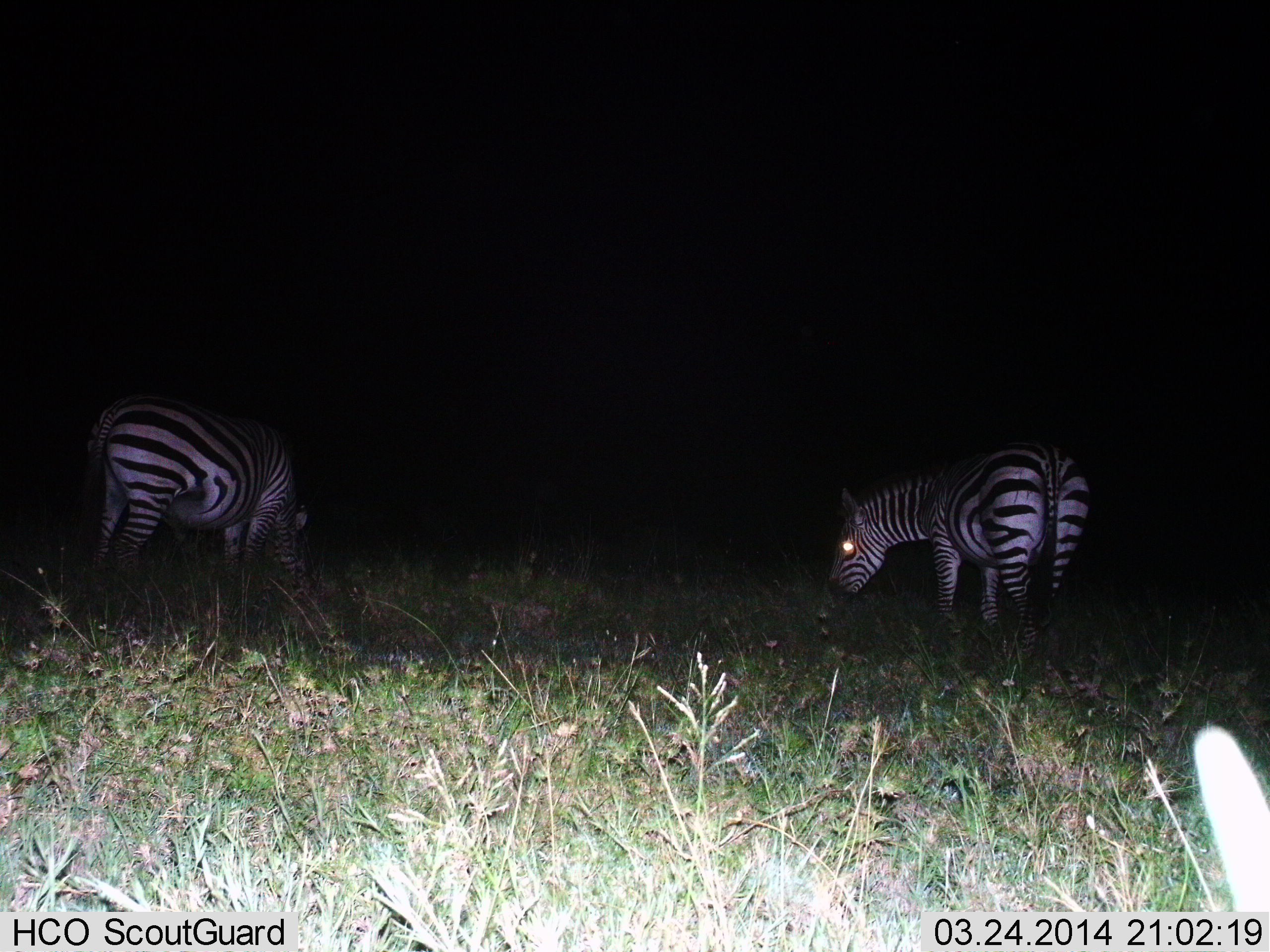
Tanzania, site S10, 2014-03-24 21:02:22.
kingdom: Animalia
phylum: Chordata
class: Mammalia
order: Perissodactyla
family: Equidae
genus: Equus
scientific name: Equus quagga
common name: plains zebra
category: zebra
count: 2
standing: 40%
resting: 0%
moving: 0%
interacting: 0%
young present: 0%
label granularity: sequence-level